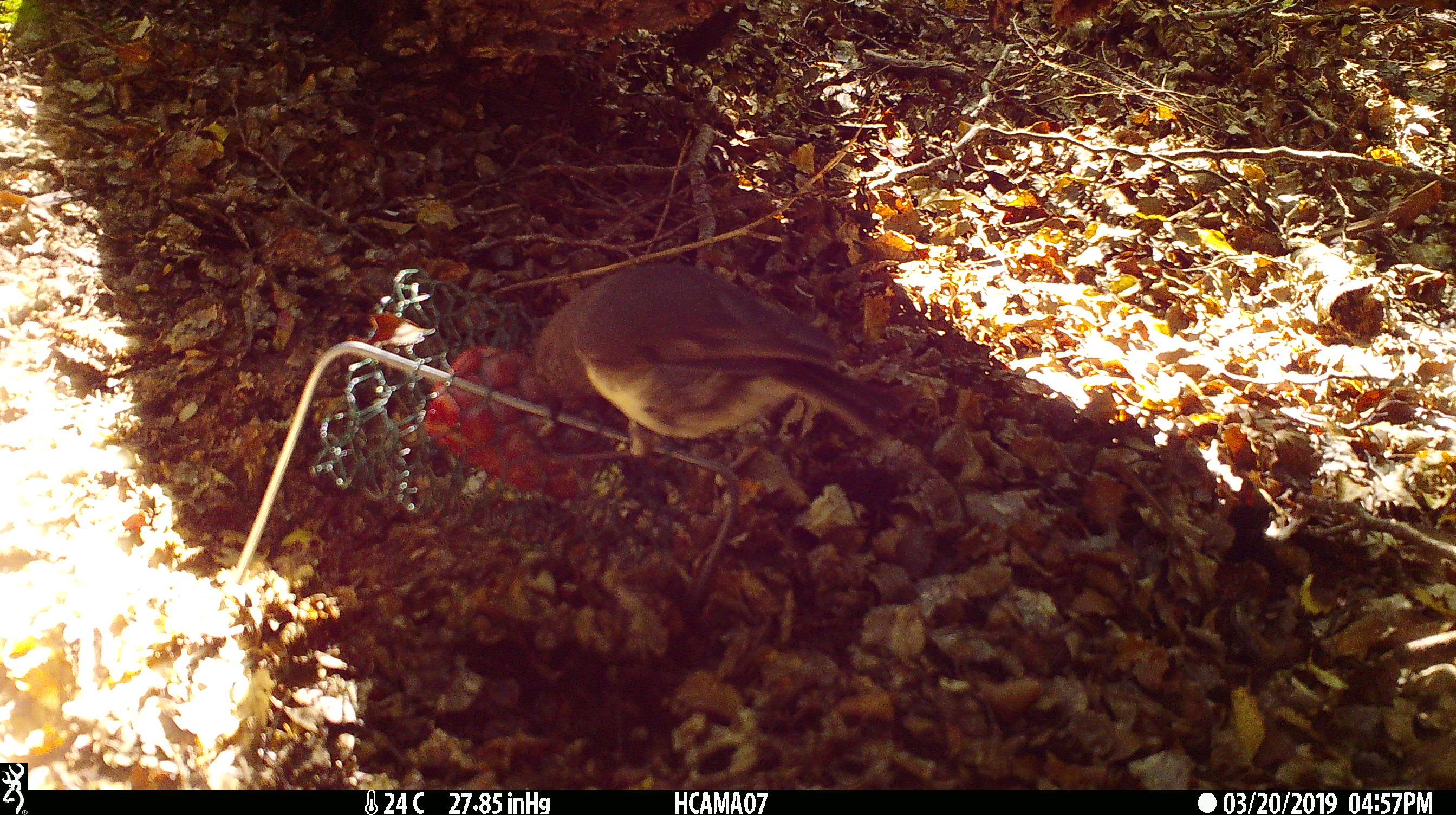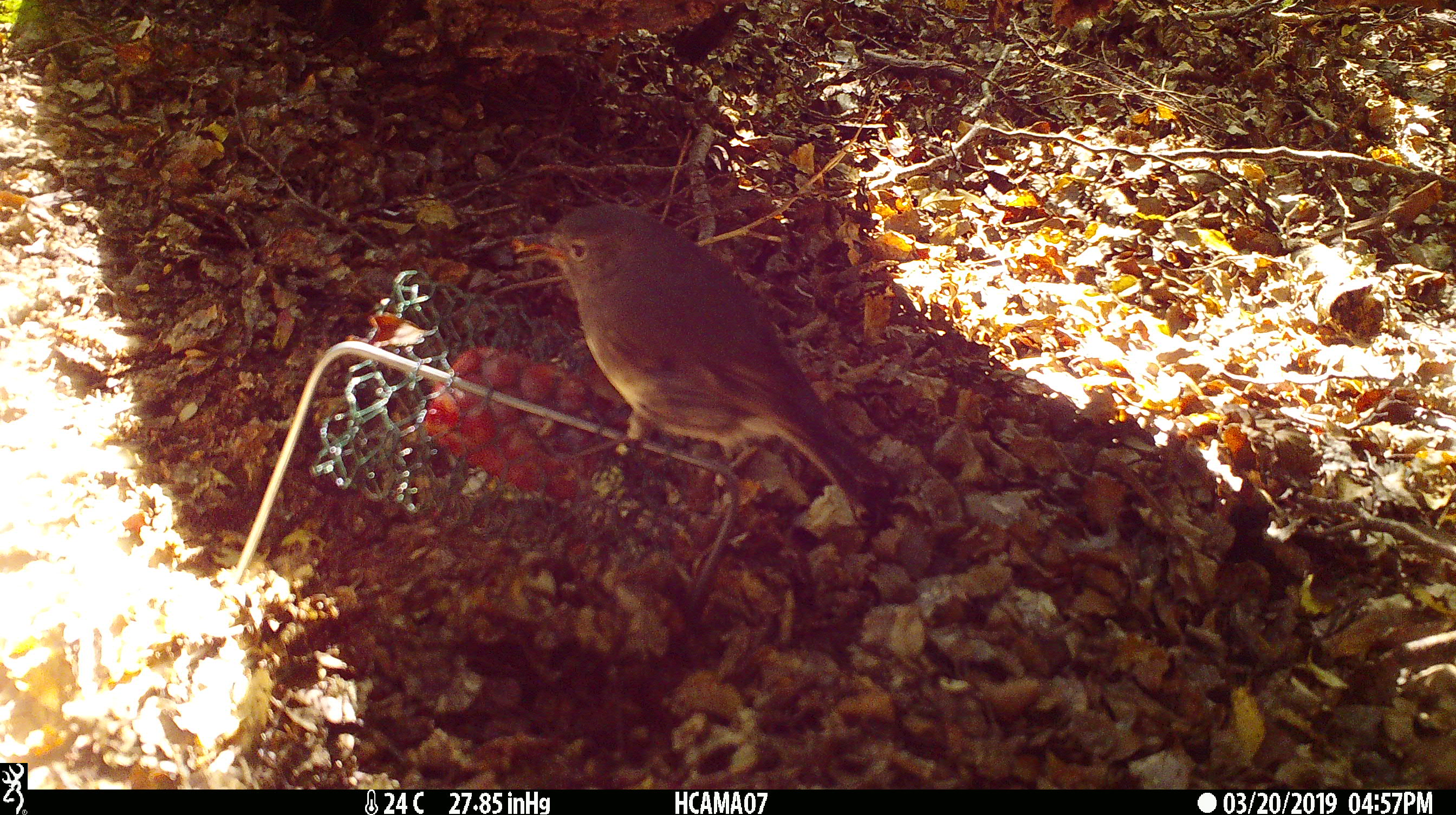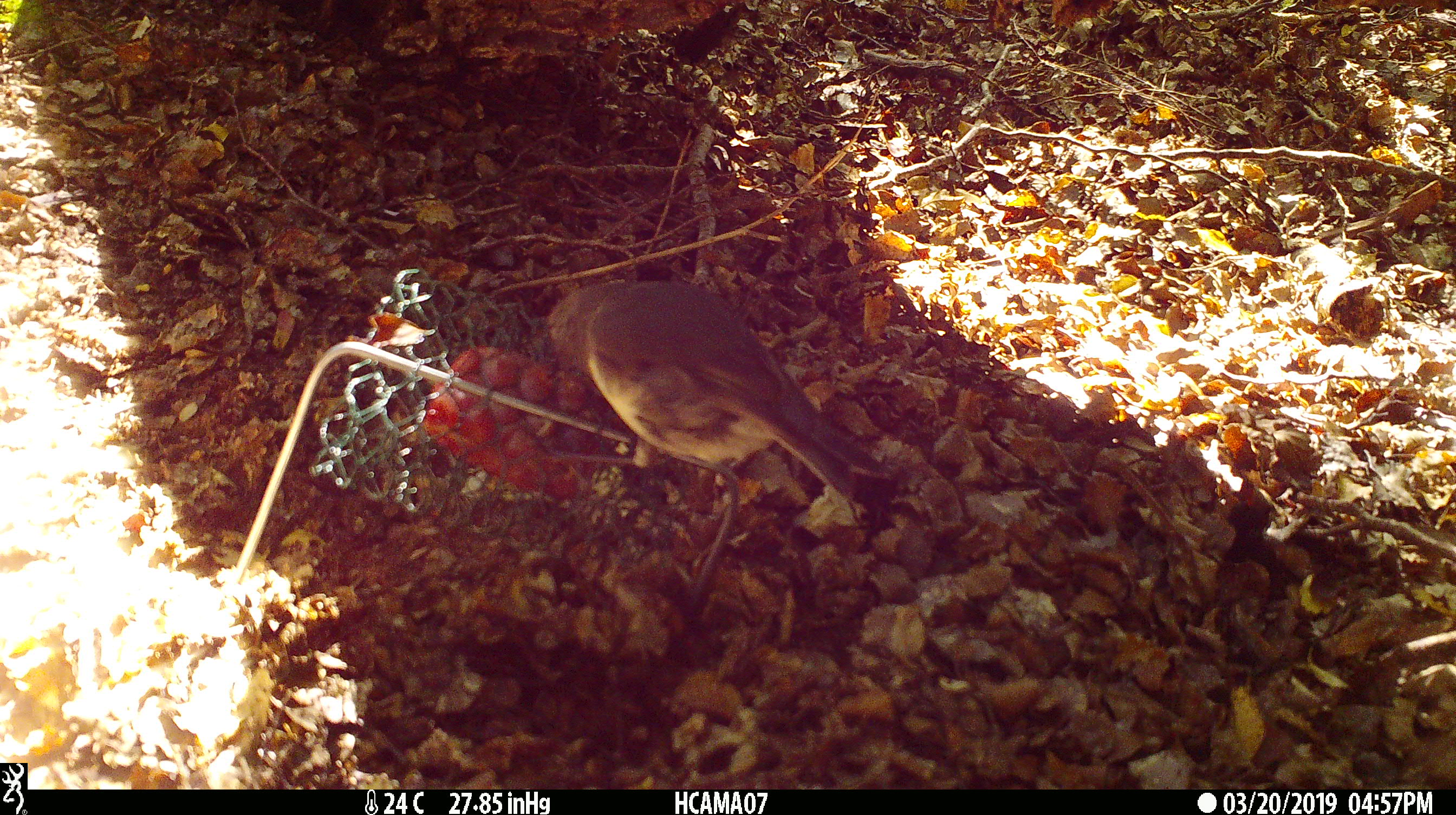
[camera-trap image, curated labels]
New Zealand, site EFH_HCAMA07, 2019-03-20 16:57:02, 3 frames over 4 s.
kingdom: Animalia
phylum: Chordata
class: Aves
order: Passeriformes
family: Petroicidae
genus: Petroica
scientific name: Petroica australis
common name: new zealand robin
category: robin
Robin (new zealand robin) (Petroica australis).